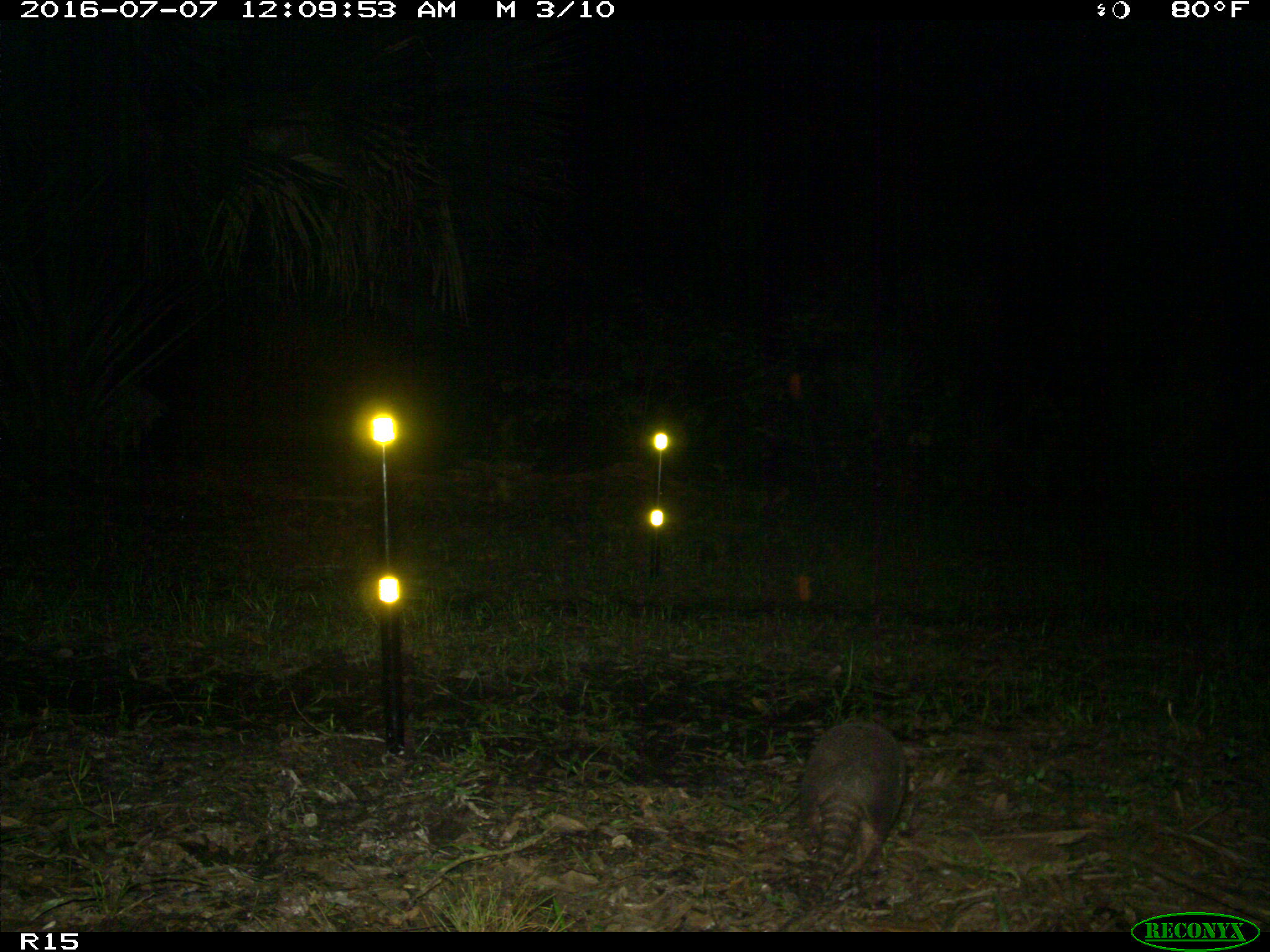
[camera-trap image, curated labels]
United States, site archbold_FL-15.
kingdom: Animalia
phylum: Chordata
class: Mammalia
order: Cingulata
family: Dasypodidae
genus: Dasypus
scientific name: Dasypus novemcinctus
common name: nine-banded armadillo